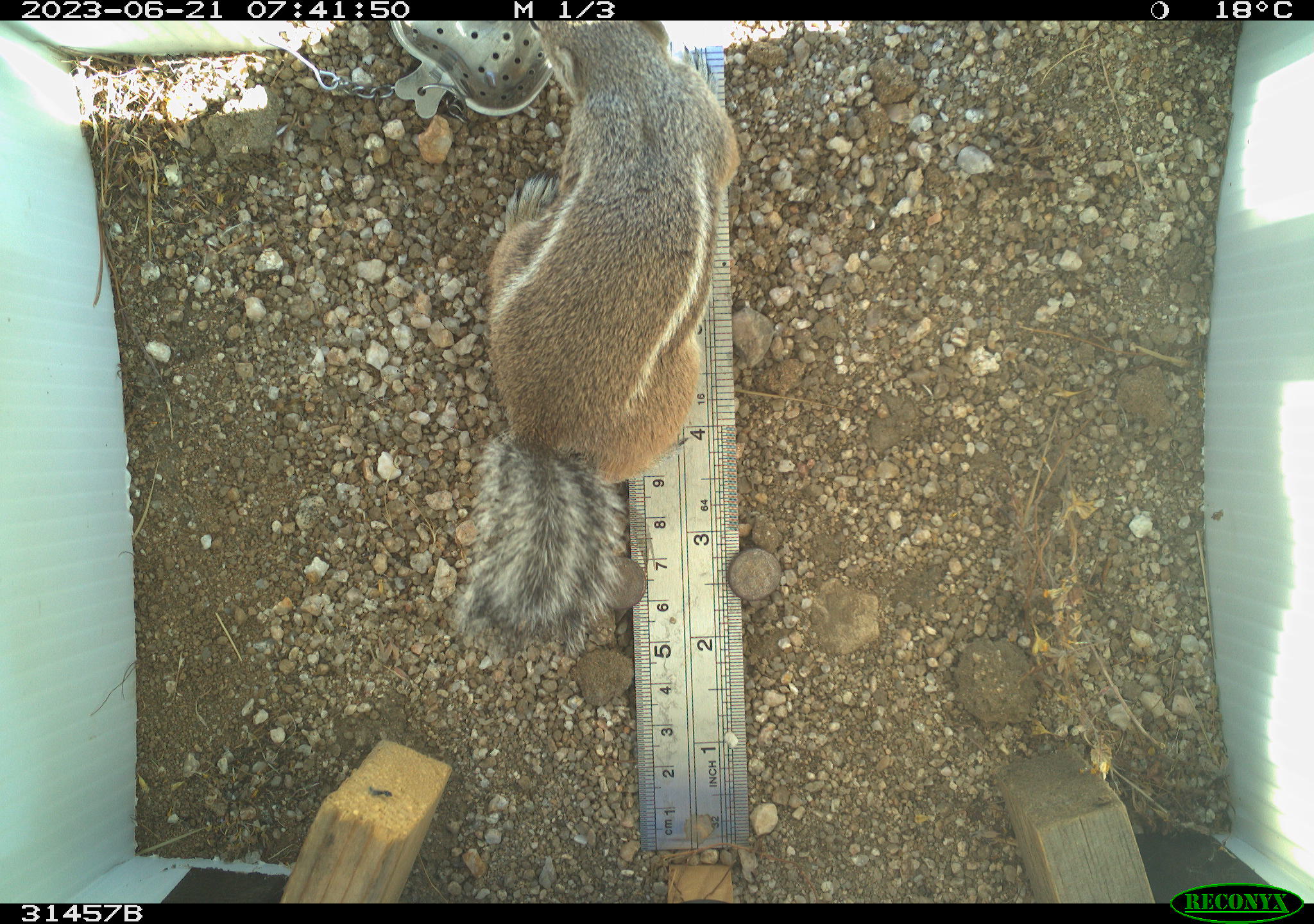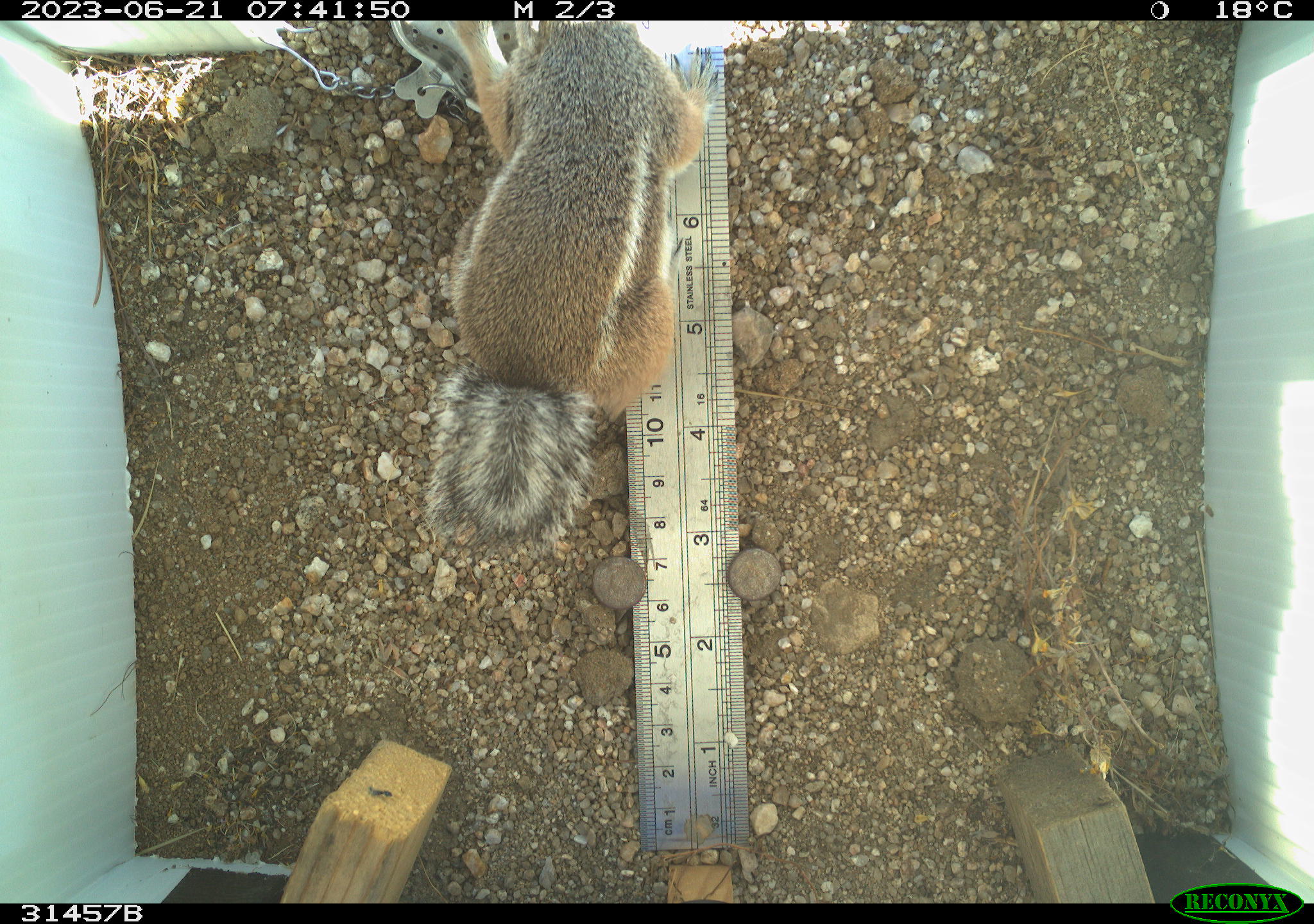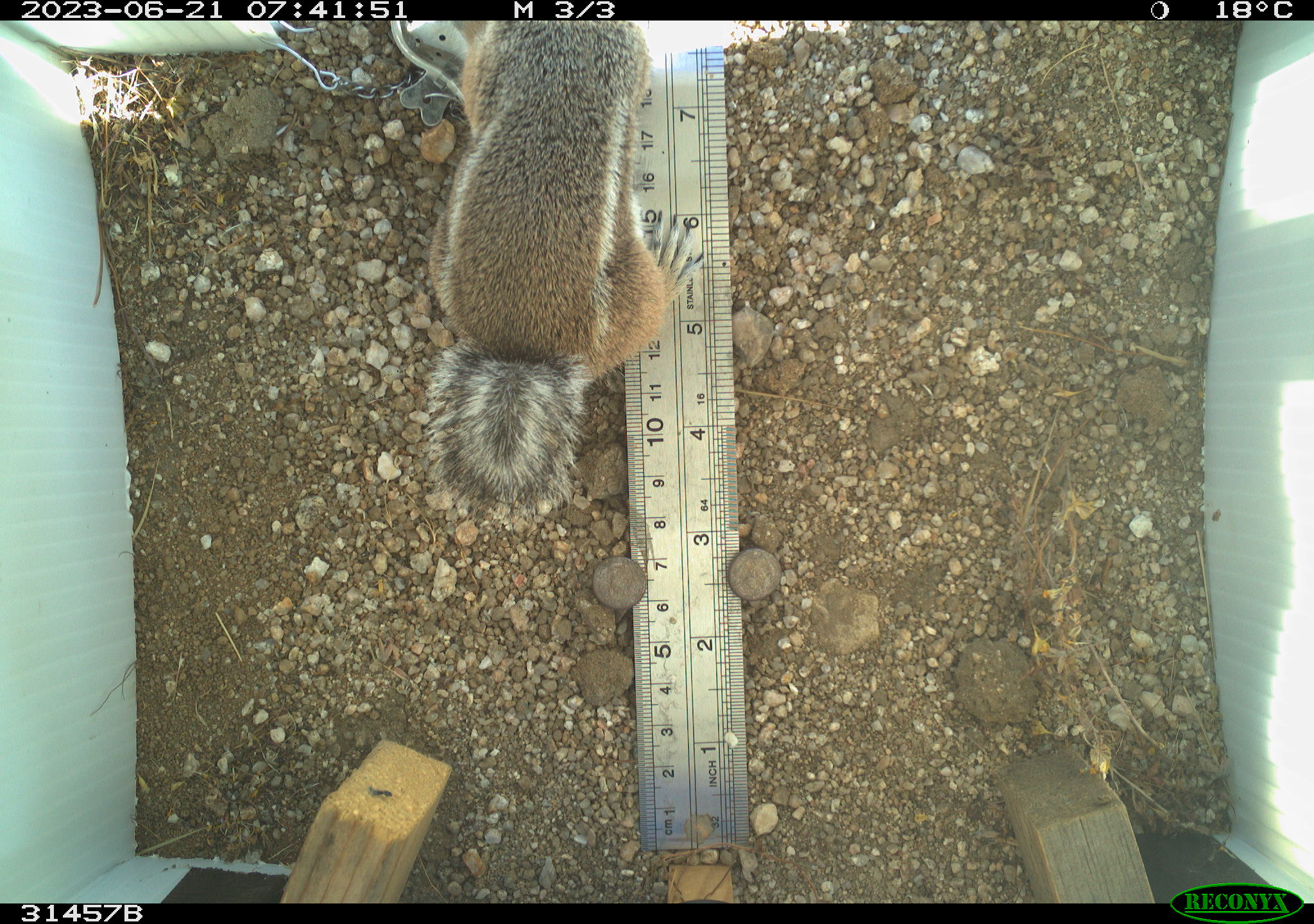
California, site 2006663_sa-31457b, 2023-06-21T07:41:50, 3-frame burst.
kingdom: Animalia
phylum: Chordata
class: Mammalia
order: Rodentia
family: Sciuridae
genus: Ammospermophilus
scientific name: Ammospermophilus leucurus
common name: white-tailed antelope squirrel